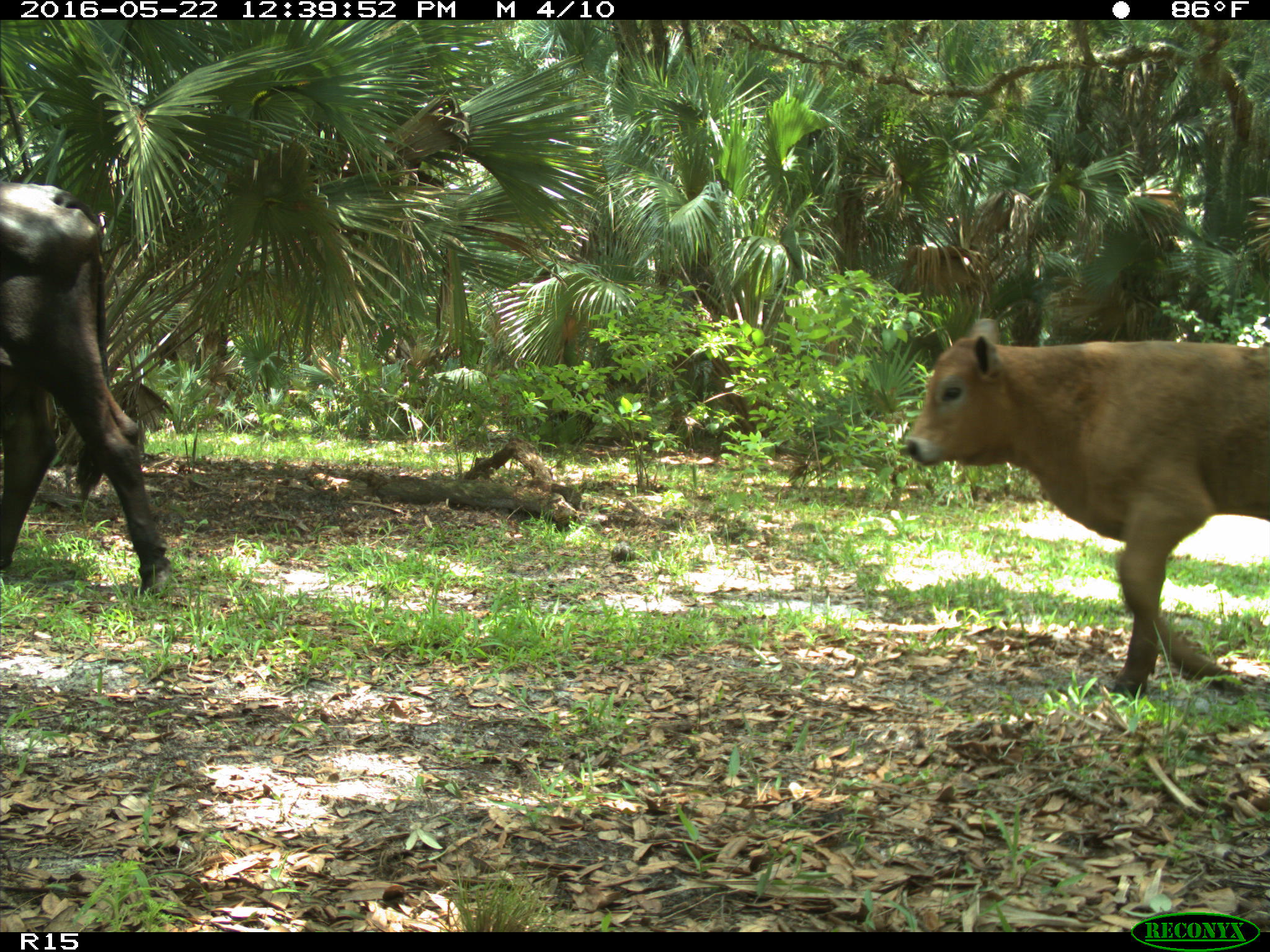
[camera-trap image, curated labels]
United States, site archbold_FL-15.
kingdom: Animalia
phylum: Chordata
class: Mammalia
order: Artiodactyla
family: Bovidae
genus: Bos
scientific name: Bos taurus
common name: domestic cow